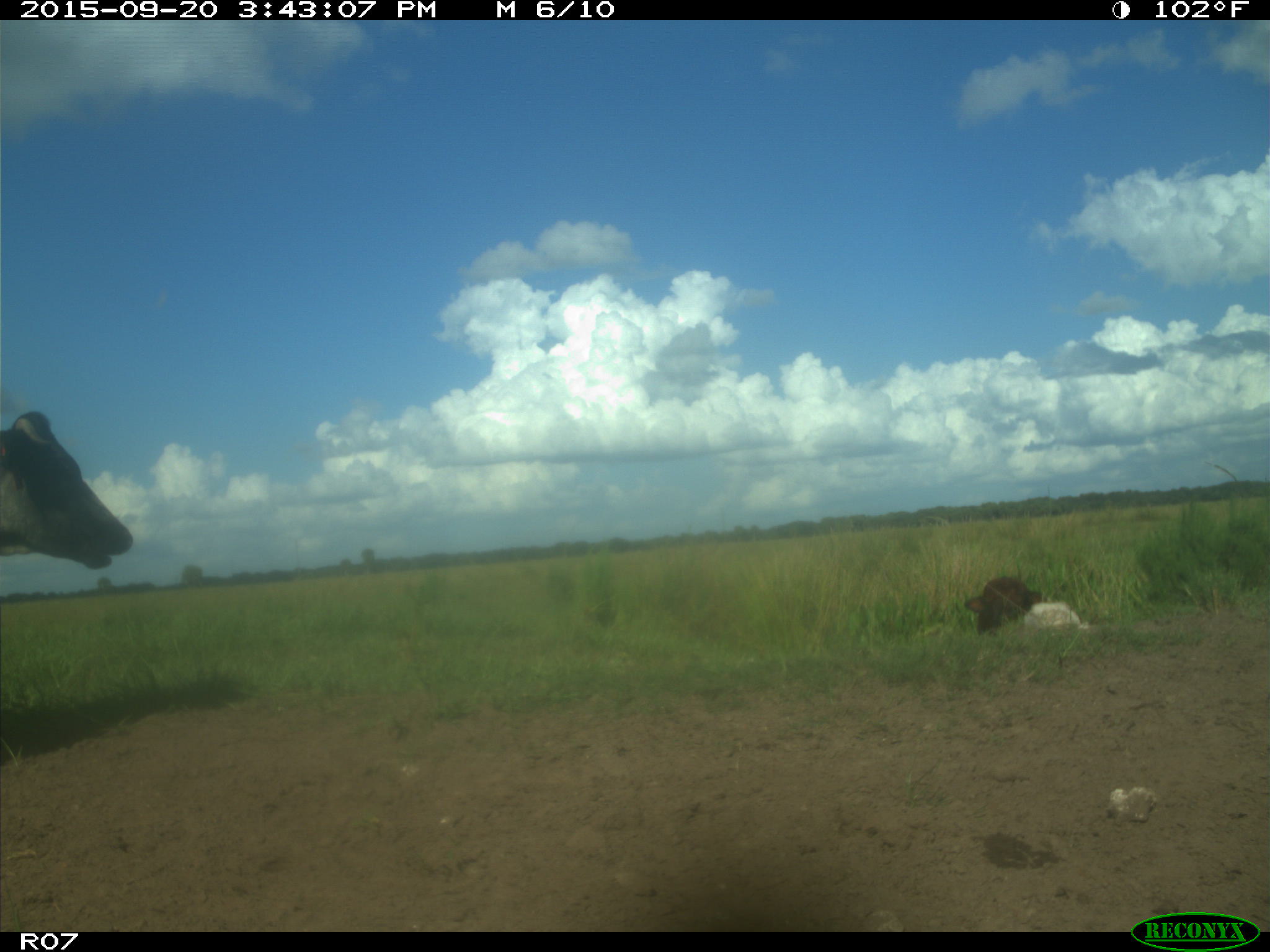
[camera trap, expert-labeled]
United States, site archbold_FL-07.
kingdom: Animalia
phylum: Chordata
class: Mammalia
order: Artiodactyla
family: Bovidae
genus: Bos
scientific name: Bos taurus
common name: domestic cow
Bos taurus (domestic cow).